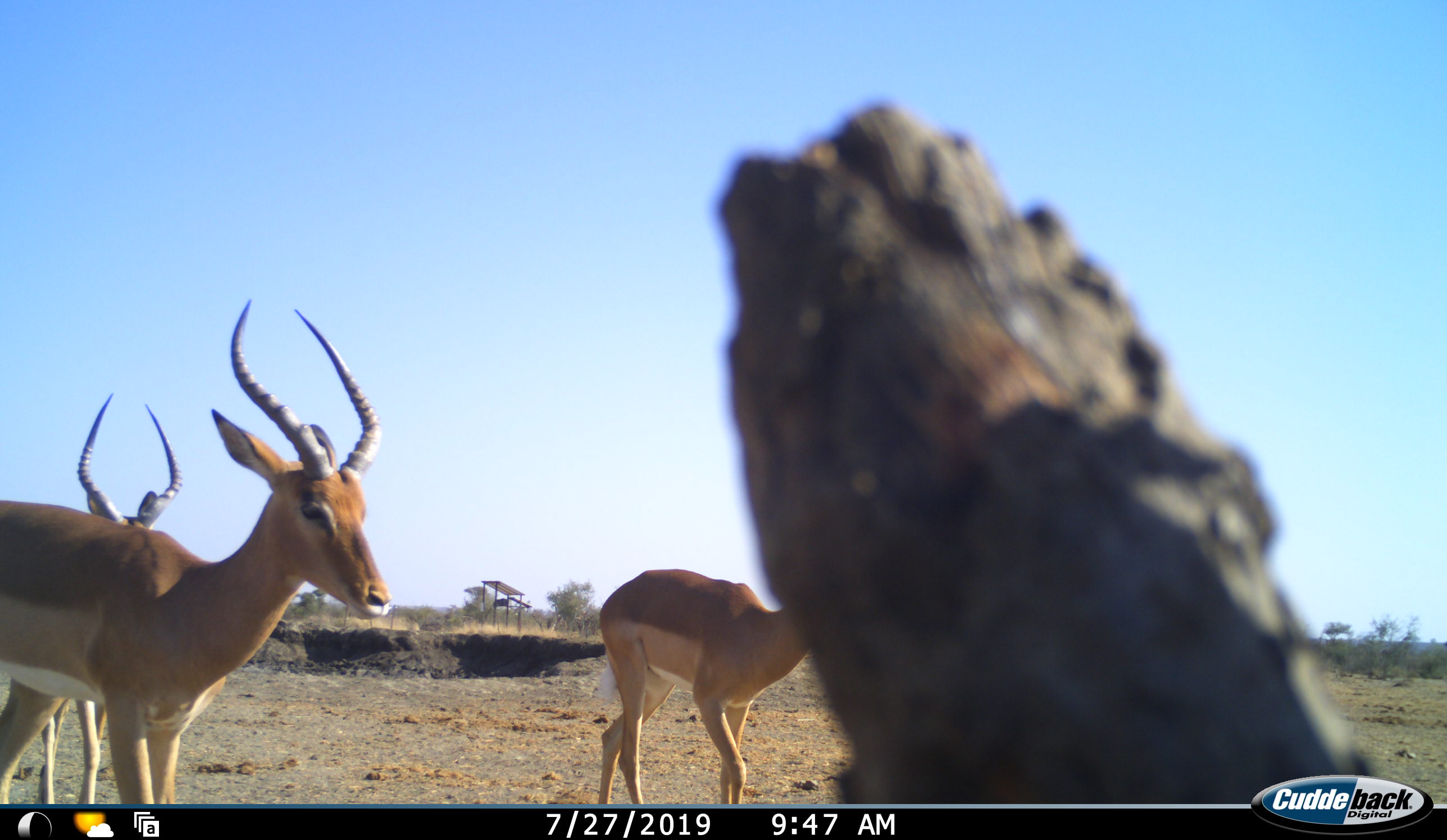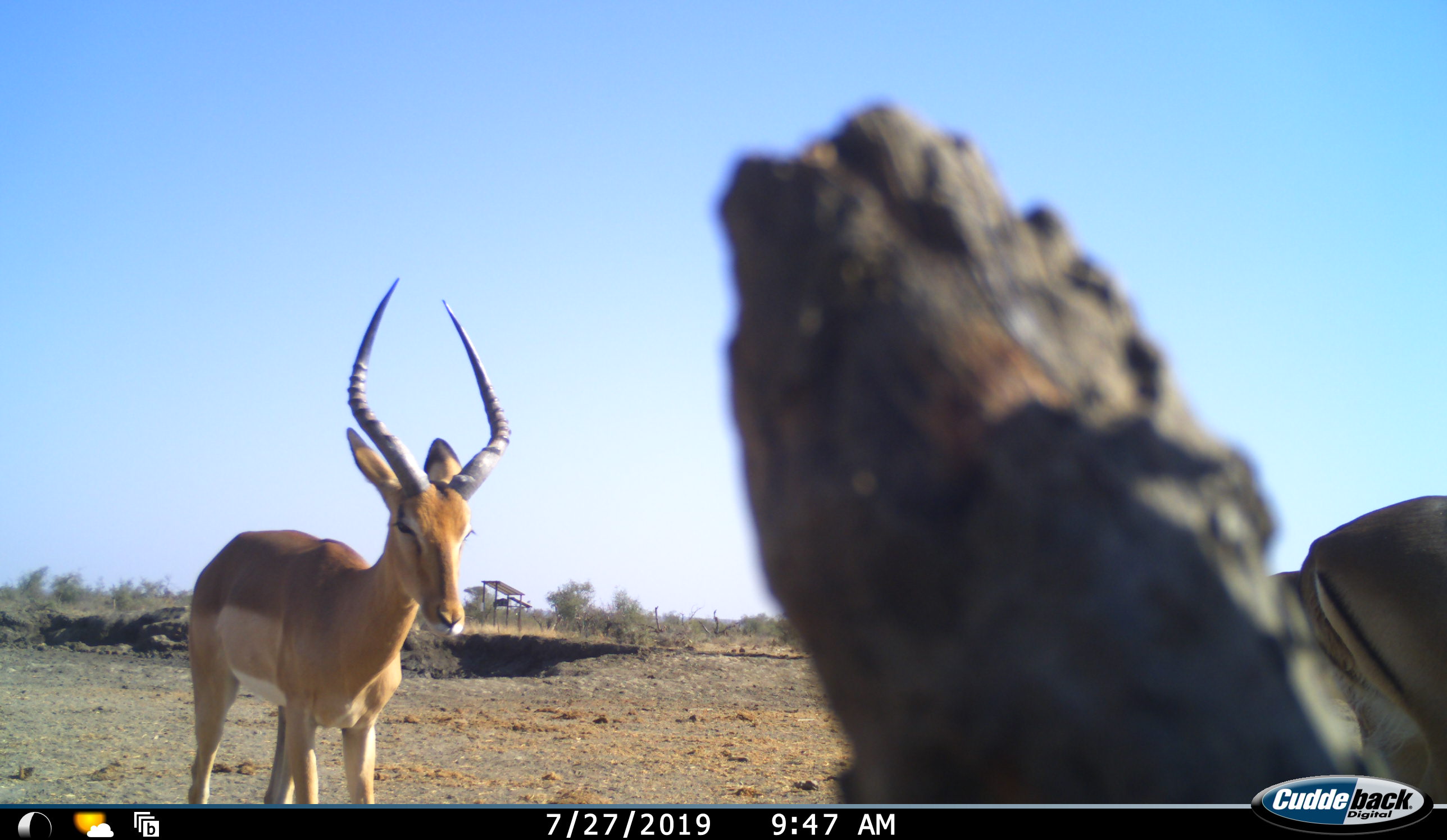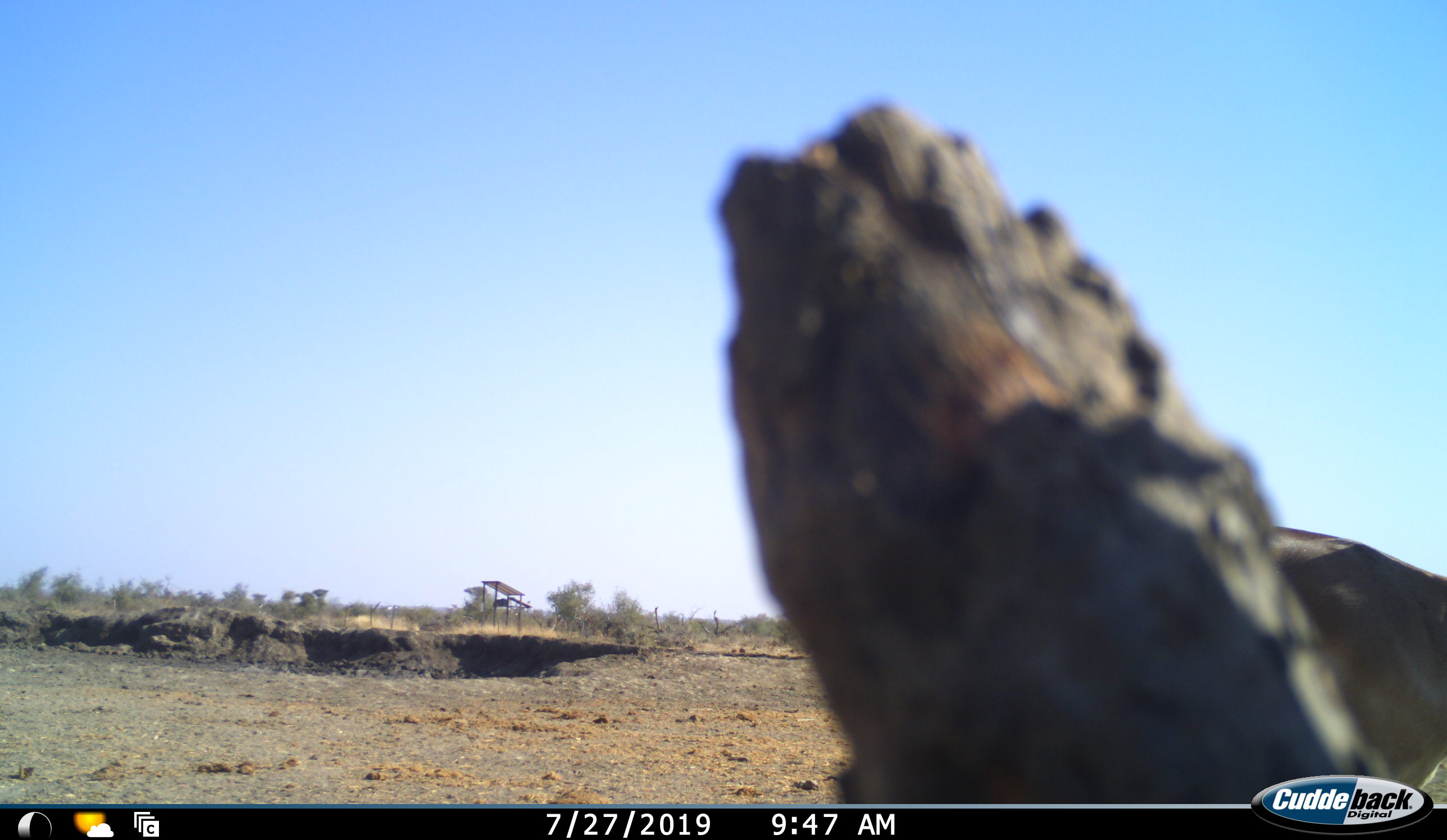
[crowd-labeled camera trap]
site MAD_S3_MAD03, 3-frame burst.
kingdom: Animalia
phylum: Chordata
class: Mammalia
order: Artiodactyla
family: Bovidae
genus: Aepyceros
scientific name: Aepyceros melampus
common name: impala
Impala (Aepyceros melampus), count 3. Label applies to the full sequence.